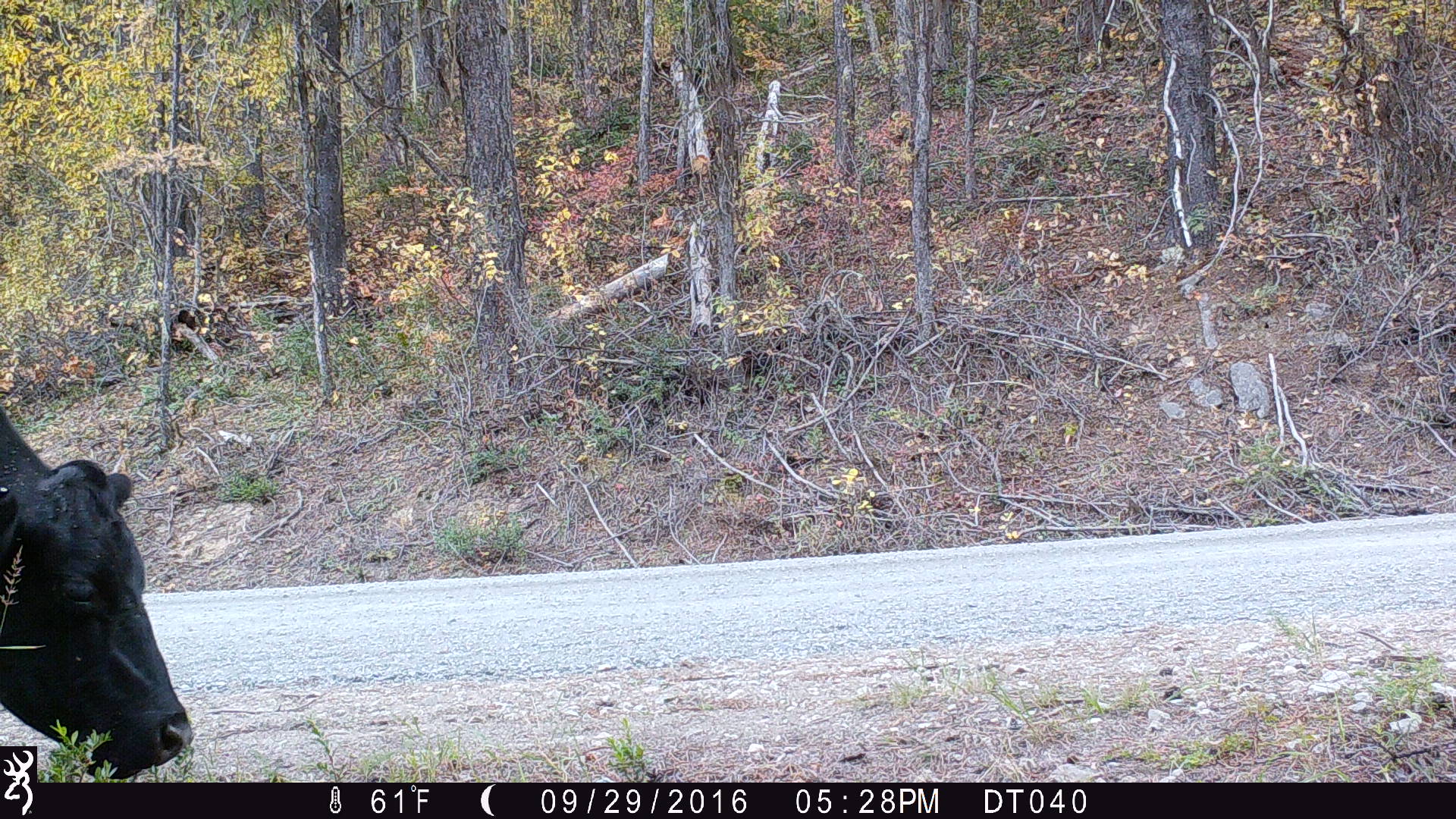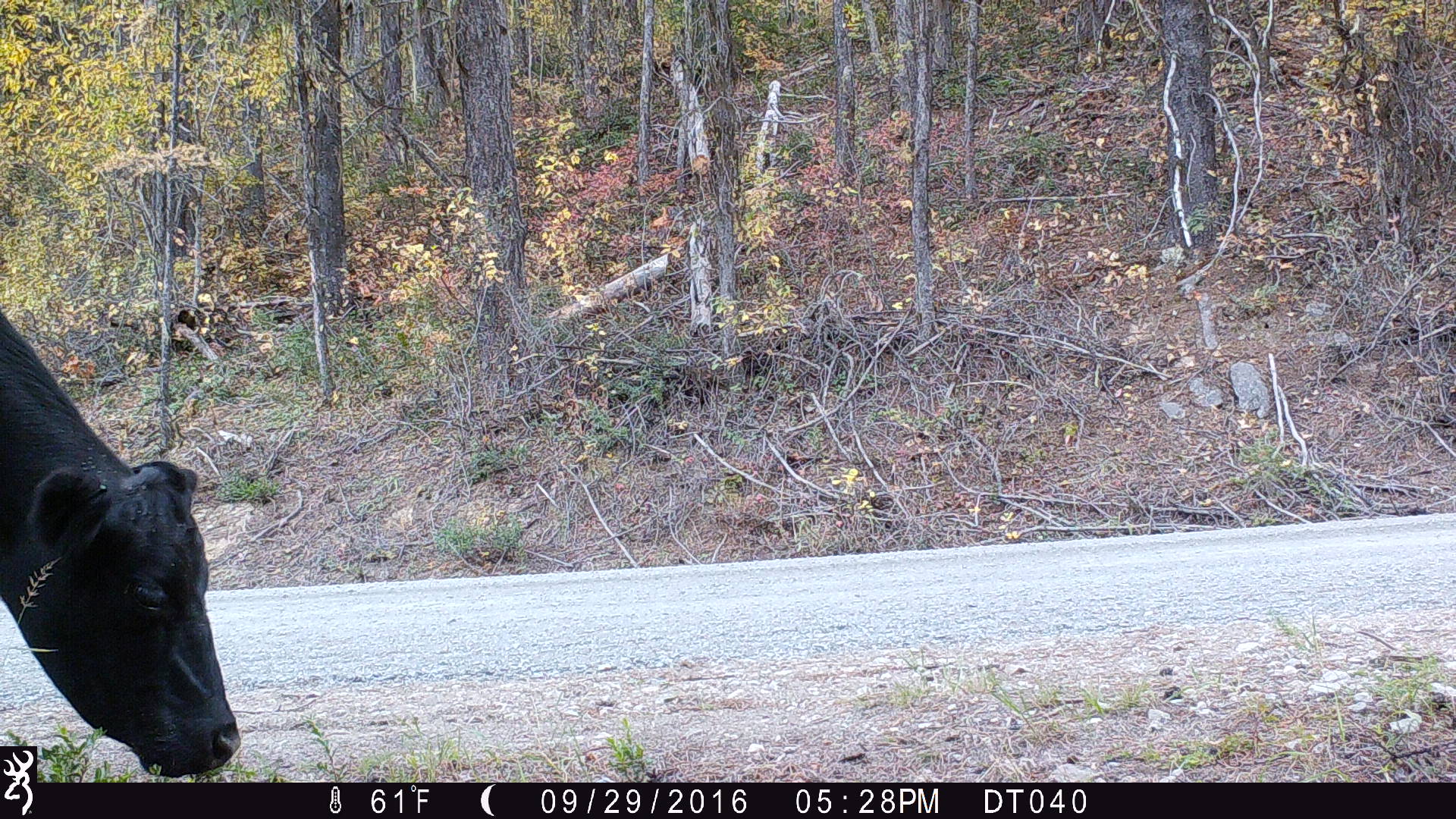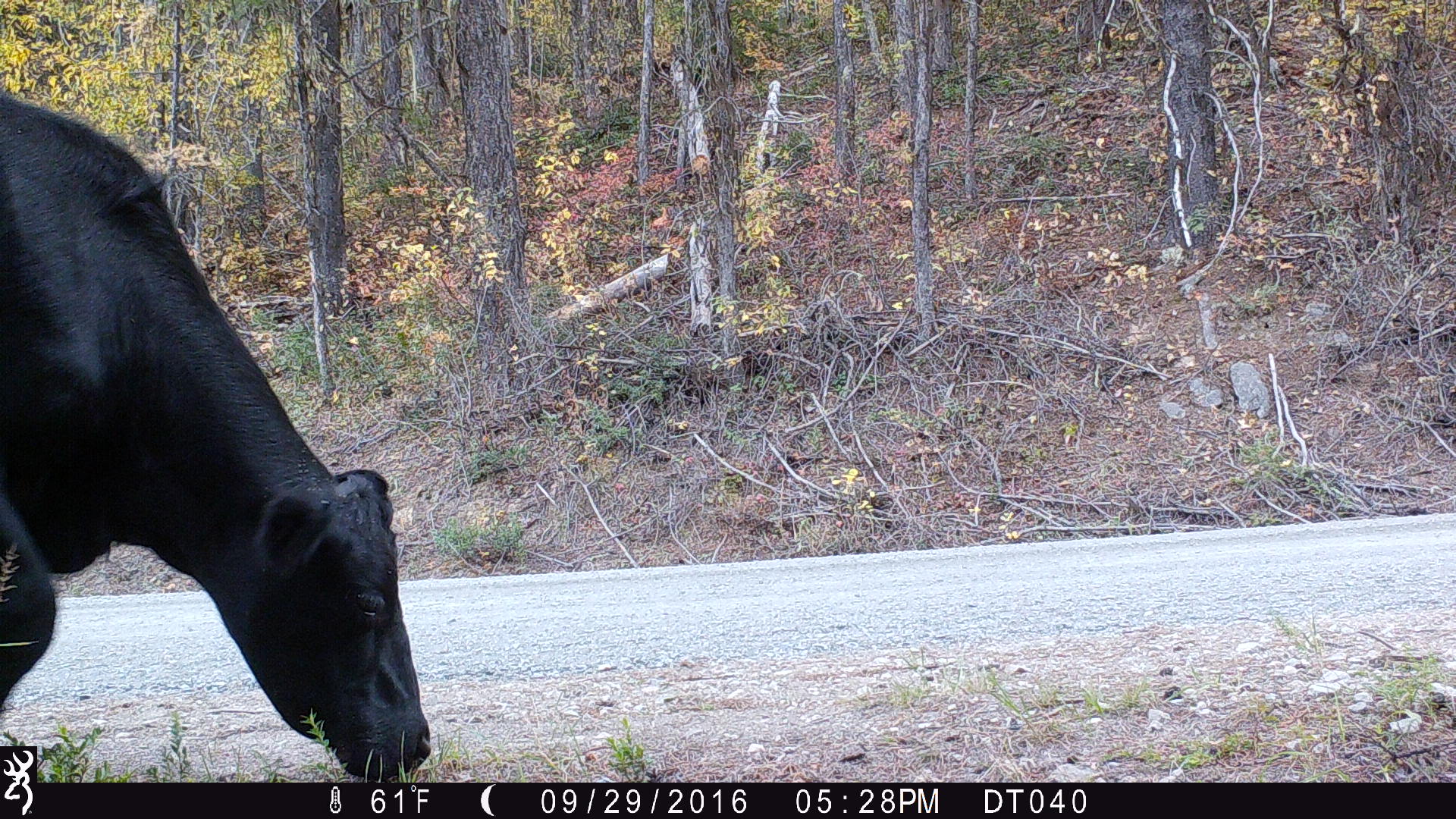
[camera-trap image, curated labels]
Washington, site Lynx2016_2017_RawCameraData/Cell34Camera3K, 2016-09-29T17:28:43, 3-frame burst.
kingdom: Animalia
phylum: Chordata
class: Mammalia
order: Artiodactyla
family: Bovidae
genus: Bos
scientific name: Bos taurus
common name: domestic cattle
Domestic cattle (Bos taurus). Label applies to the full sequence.